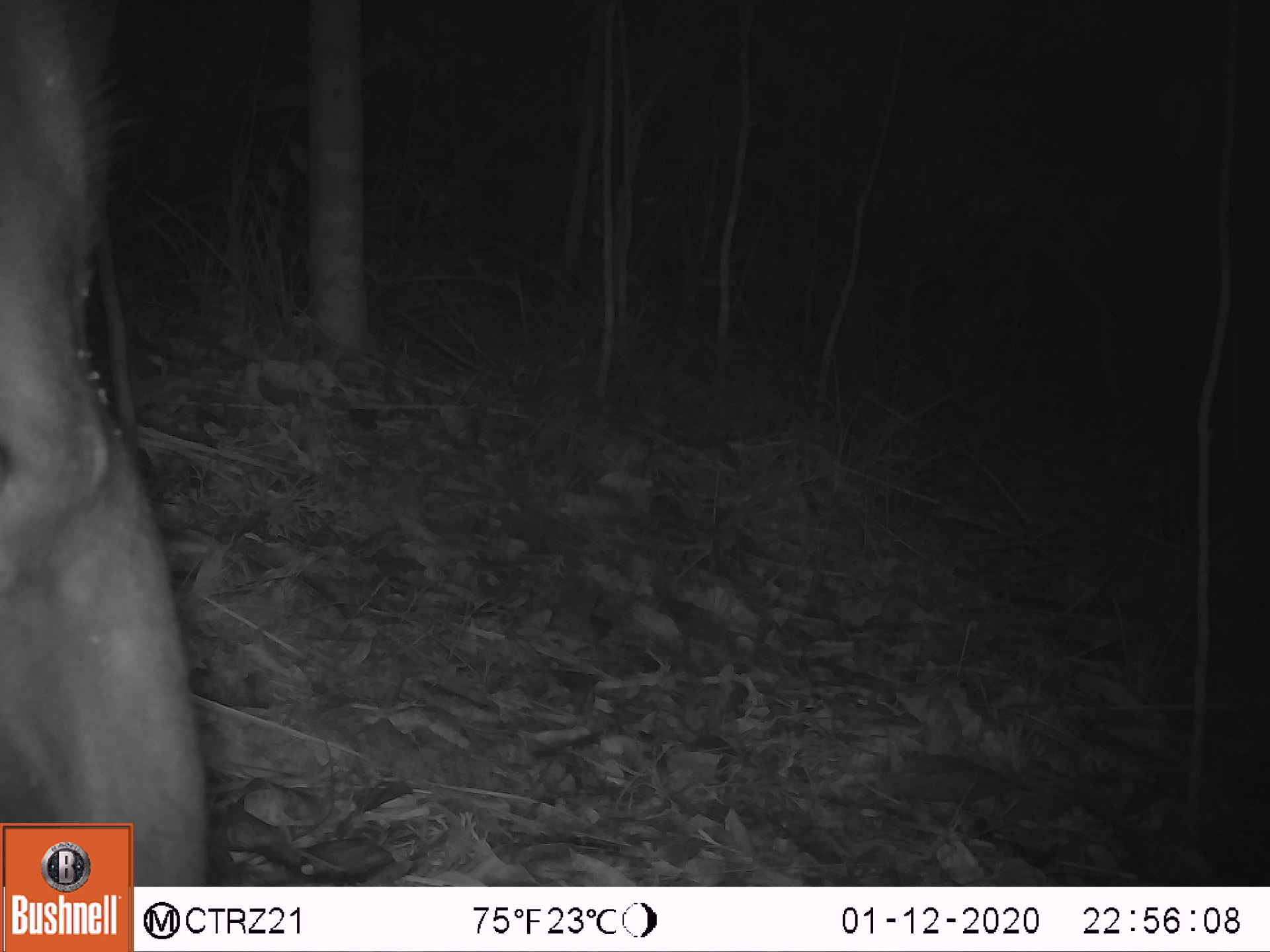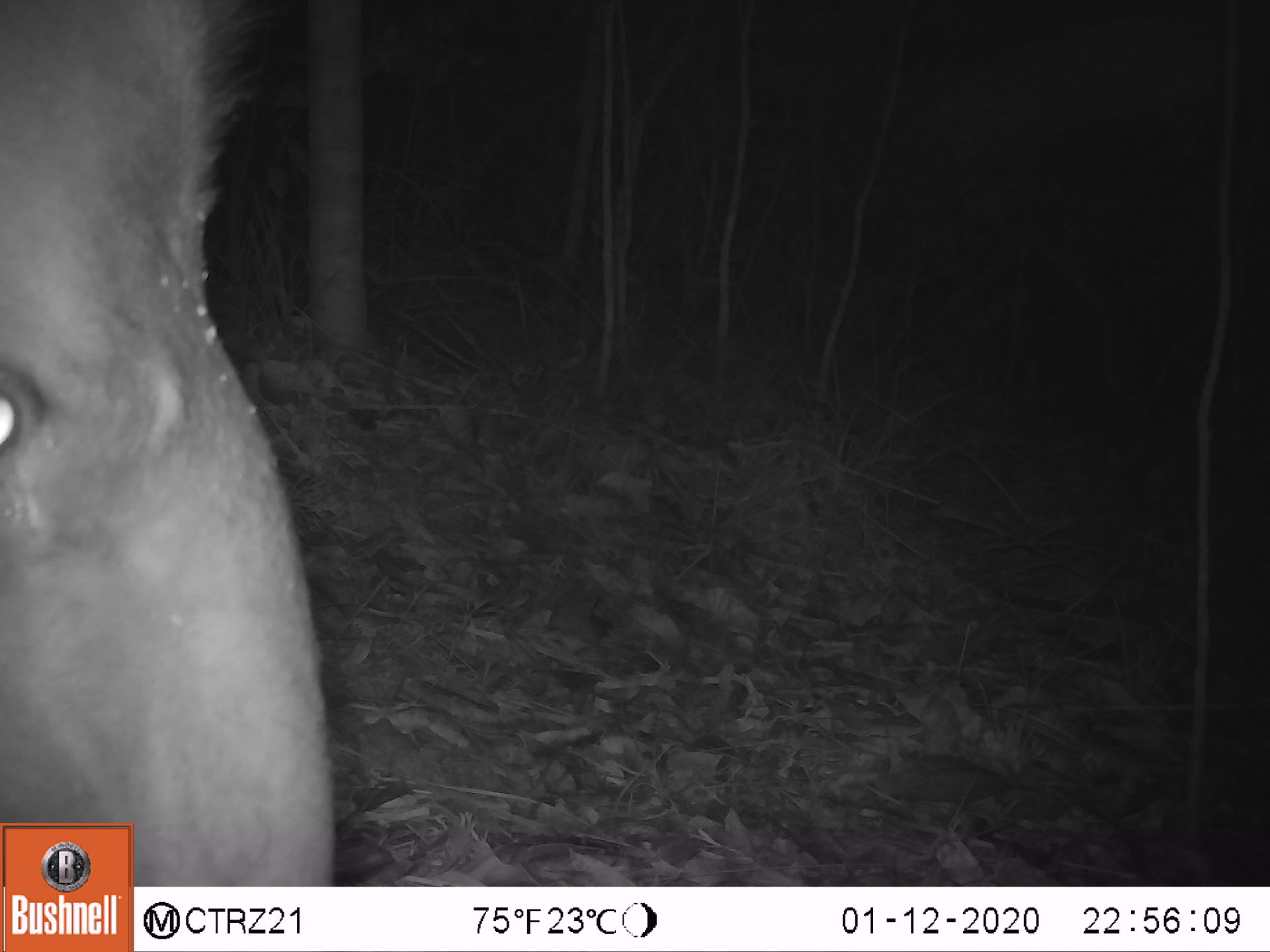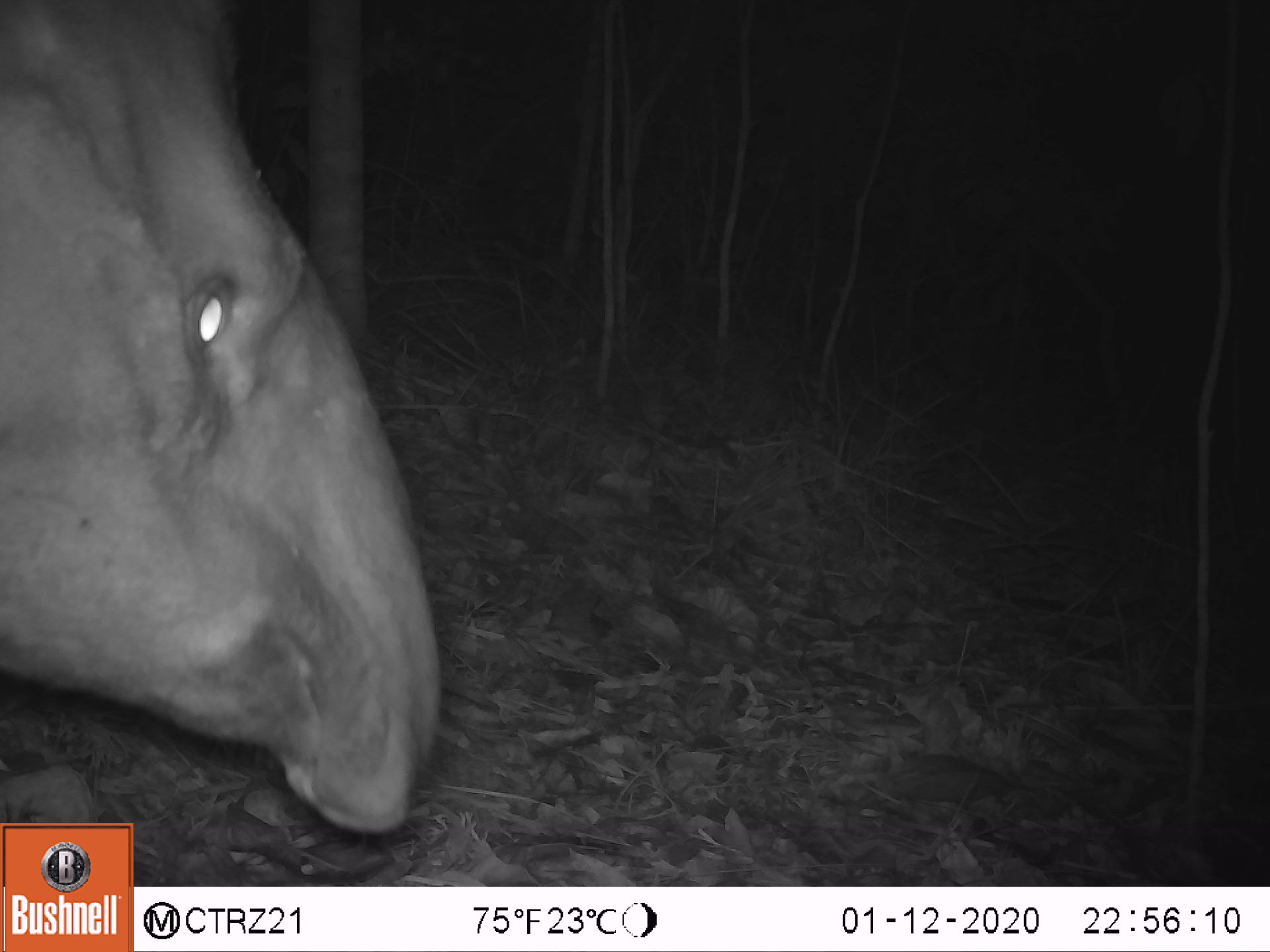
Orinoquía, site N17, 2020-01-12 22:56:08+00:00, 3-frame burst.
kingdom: Animalia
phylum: Chordata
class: Mammalia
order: Perissodactyla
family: Tapiridae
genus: Tapirus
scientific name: Tapirus terrestris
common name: lowland tapir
Lowland tapir (Tapirus terrestris).